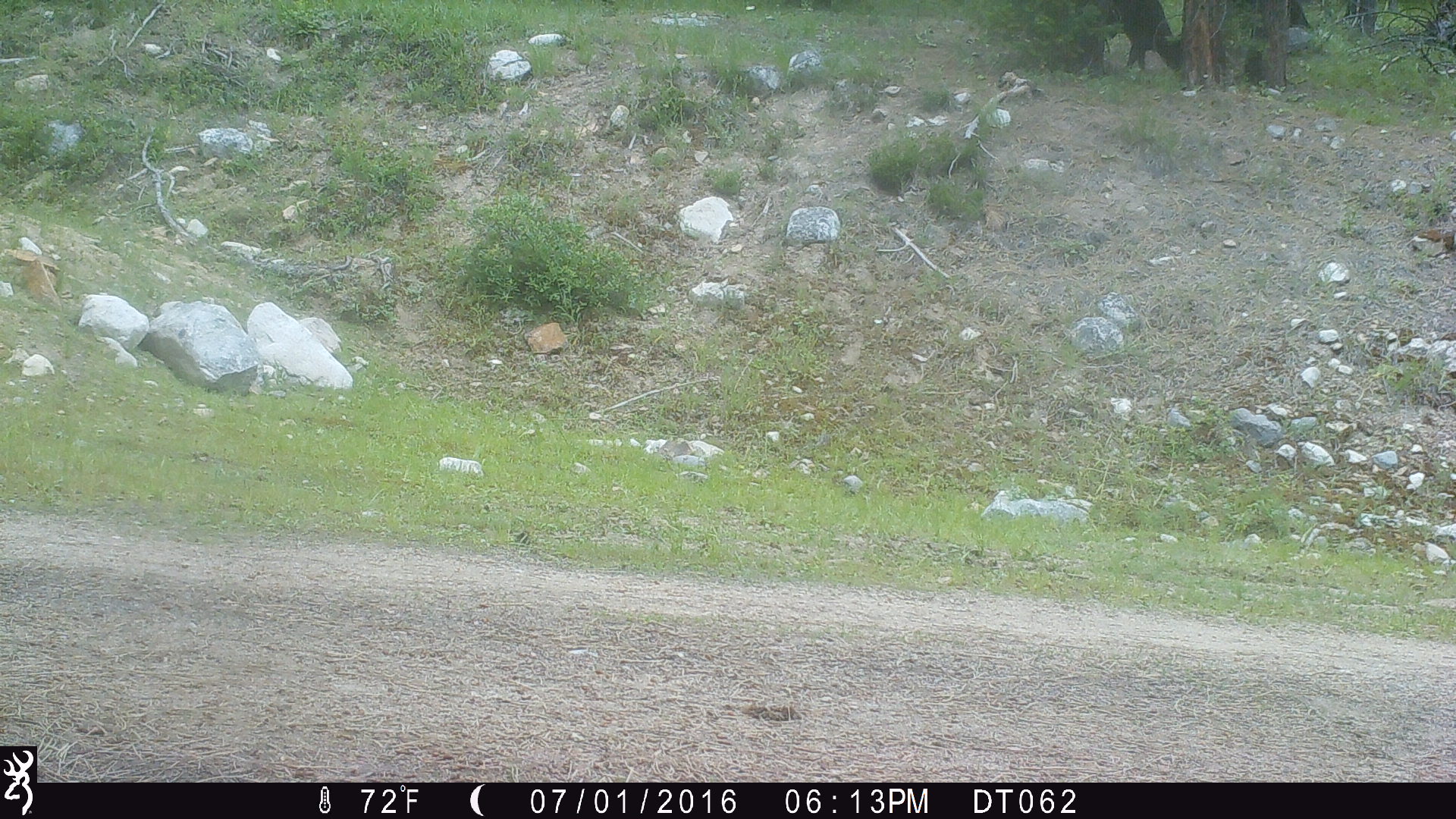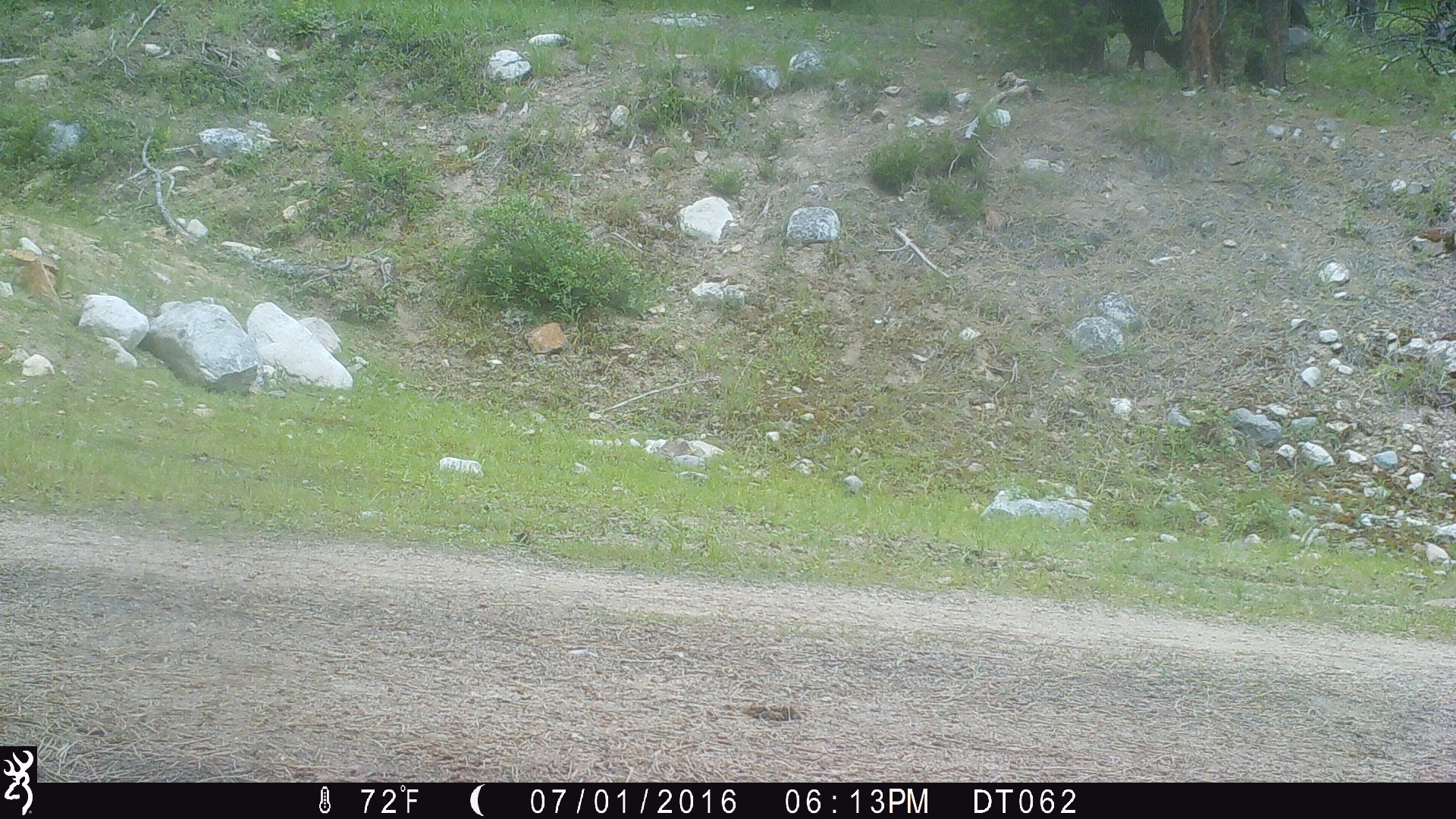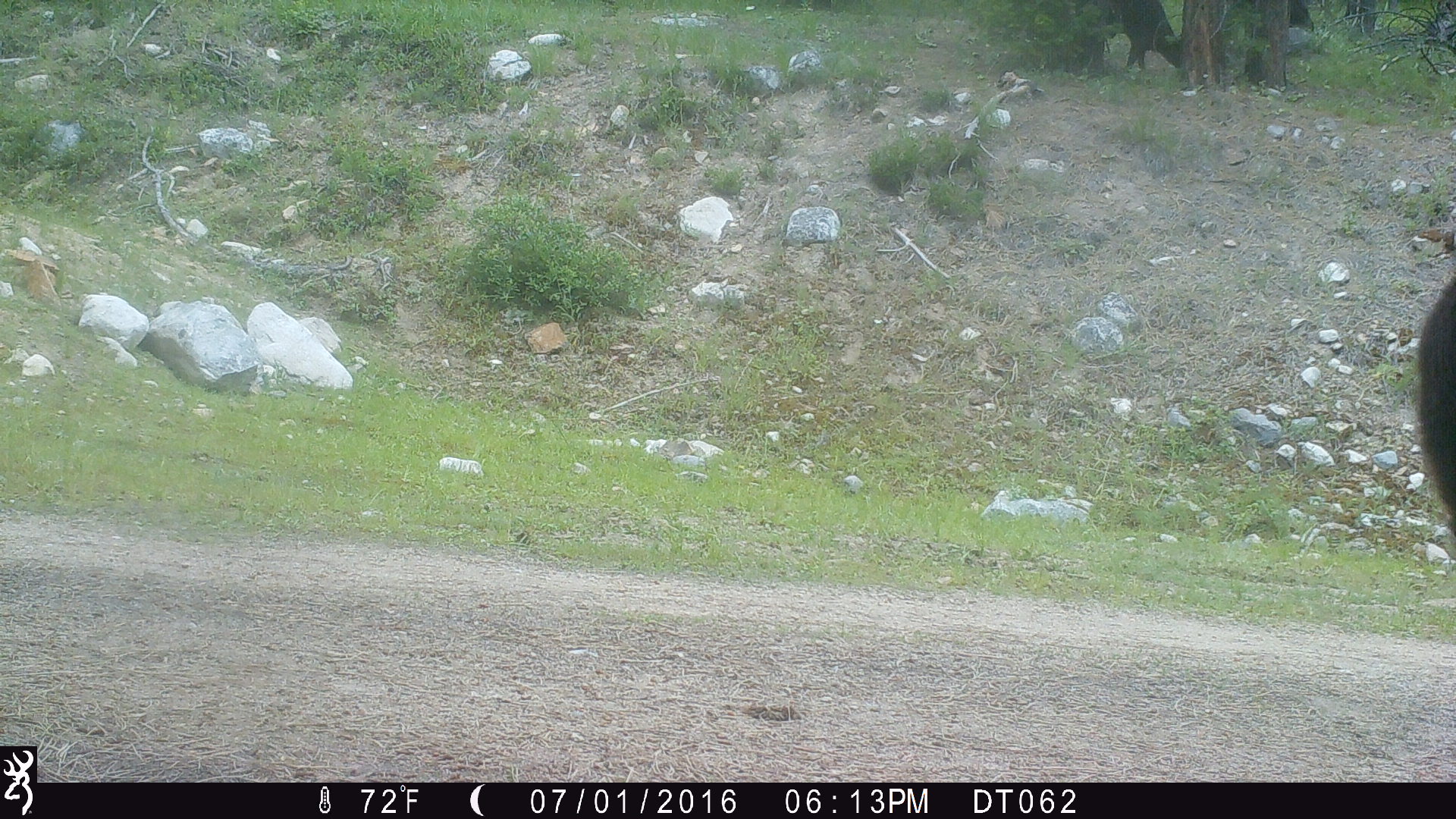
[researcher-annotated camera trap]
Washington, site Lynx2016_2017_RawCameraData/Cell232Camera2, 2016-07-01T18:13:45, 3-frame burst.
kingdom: Animalia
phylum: Chordata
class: Mammalia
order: Artiodactyla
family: Bovidae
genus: Bos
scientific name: Bos taurus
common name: domestic cattle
Domestic cattle (Bos taurus). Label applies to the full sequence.